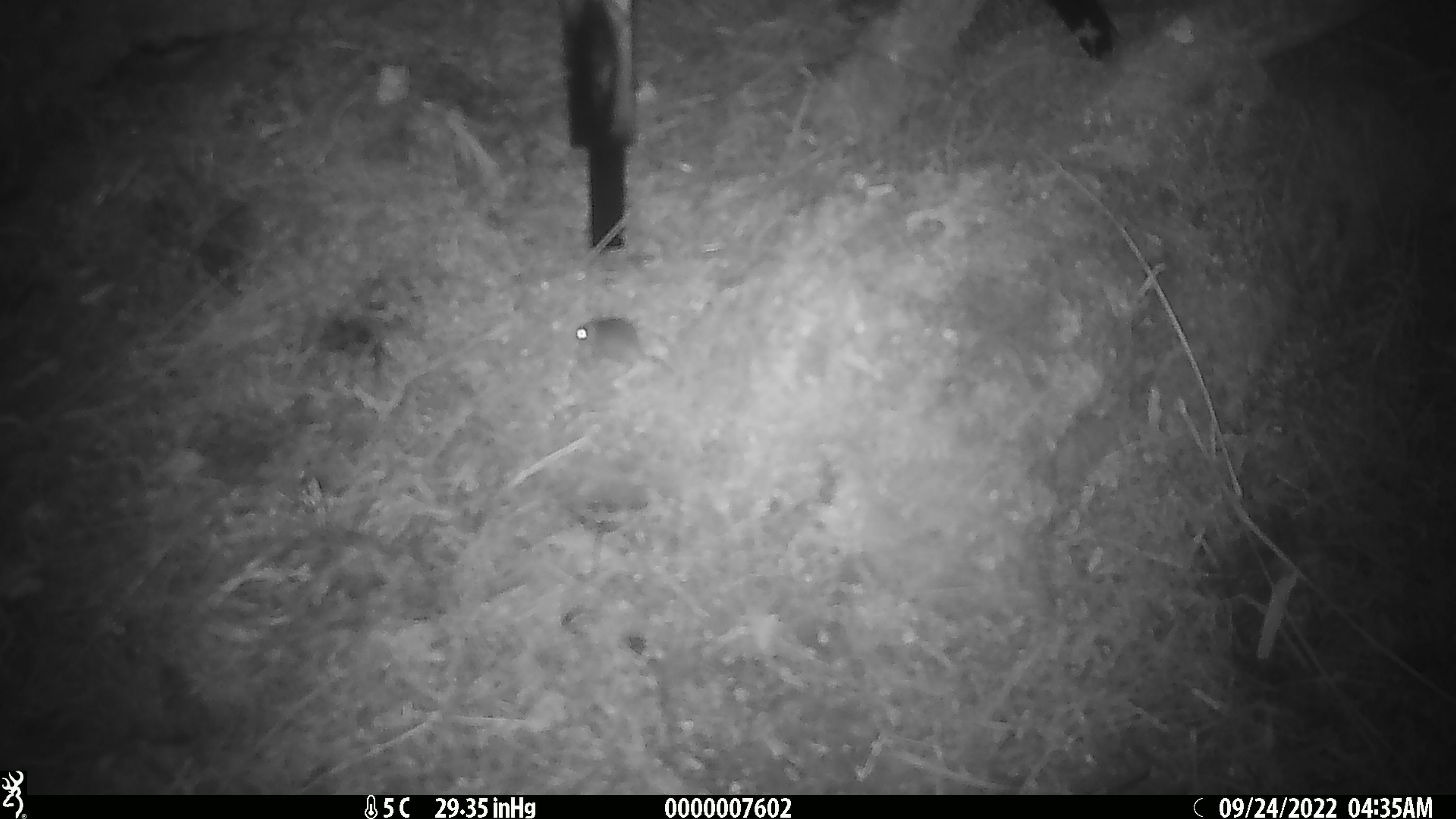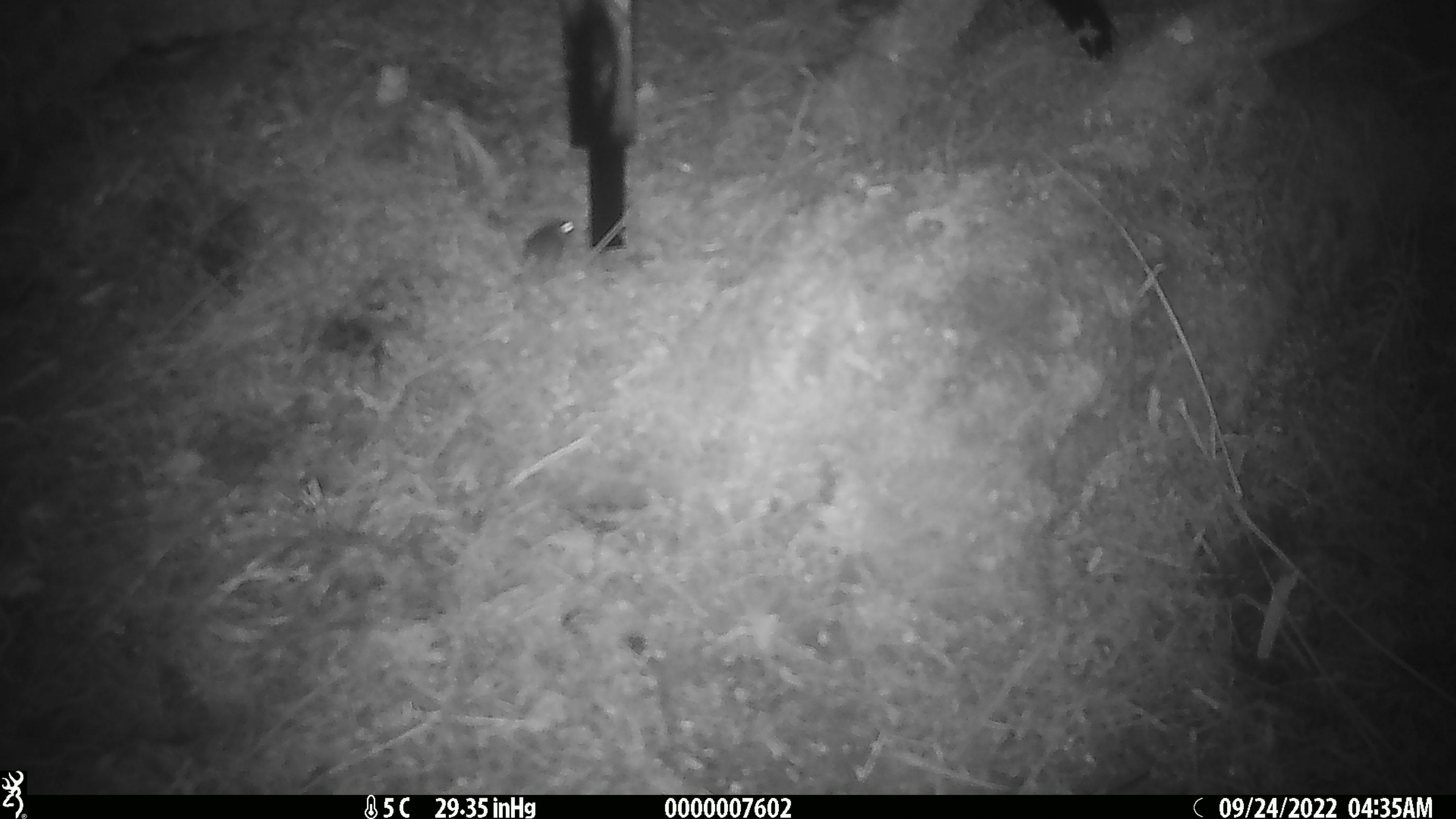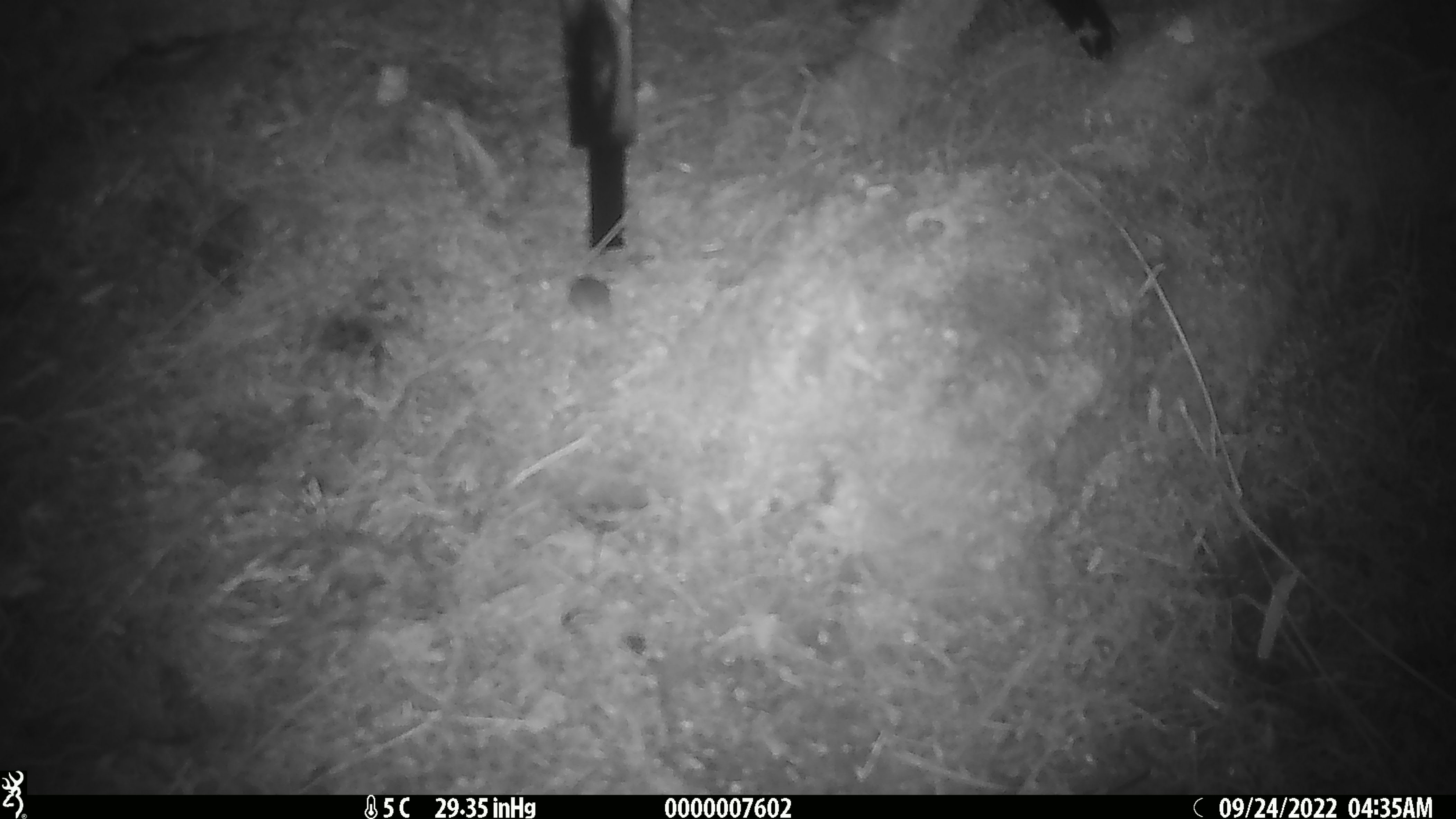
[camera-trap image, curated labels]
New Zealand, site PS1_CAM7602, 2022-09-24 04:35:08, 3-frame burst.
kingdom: Animalia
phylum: Chordata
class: Mammalia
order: Rodentia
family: Muridae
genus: Mus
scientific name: Mus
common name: mouse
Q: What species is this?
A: Mouse (Mus).